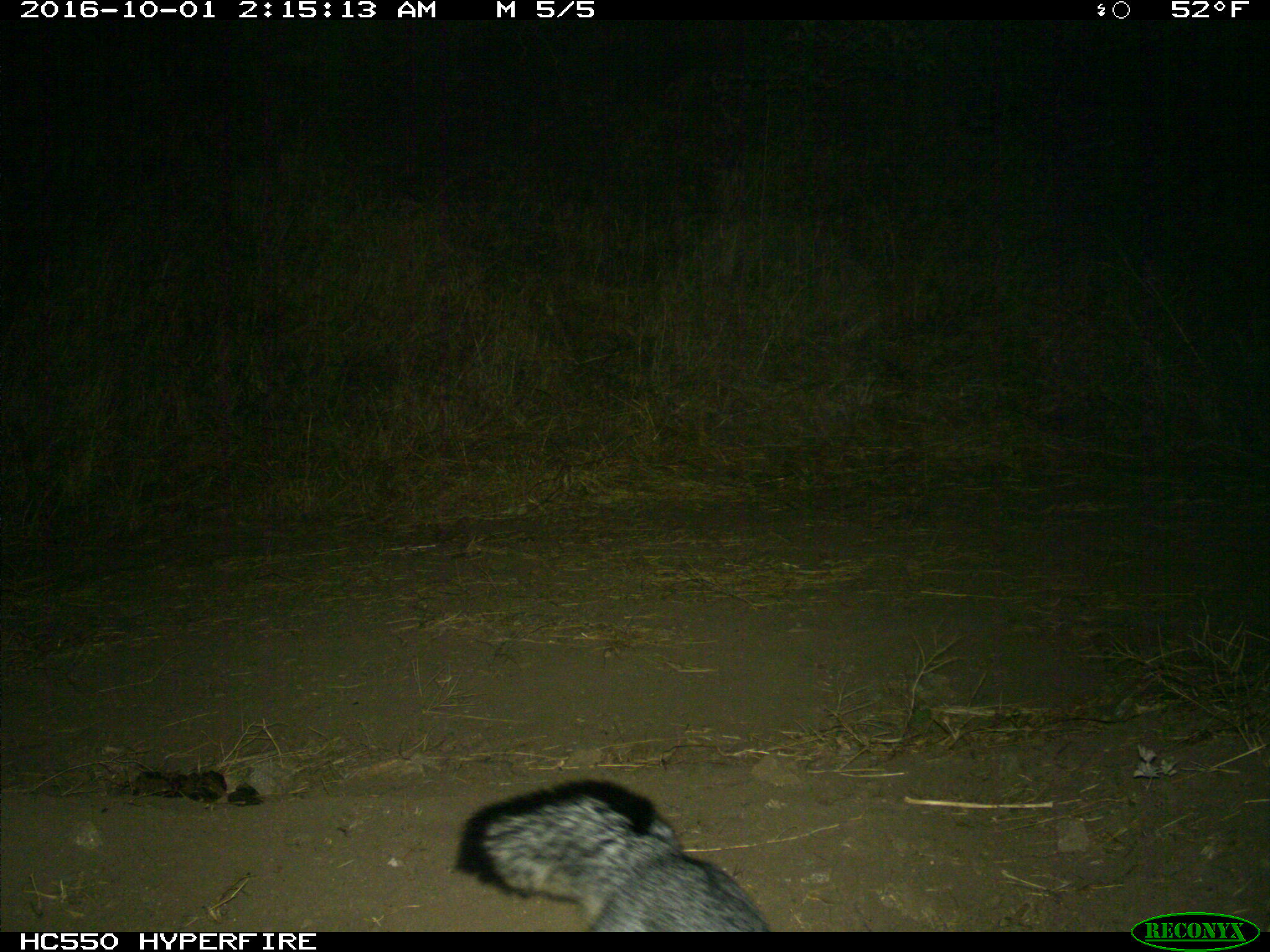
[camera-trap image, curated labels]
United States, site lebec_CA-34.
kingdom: Animalia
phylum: Chordata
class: Mammalia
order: Carnivora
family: Canidae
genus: Urocyon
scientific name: Urocyon cinereoargenteus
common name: gray fox